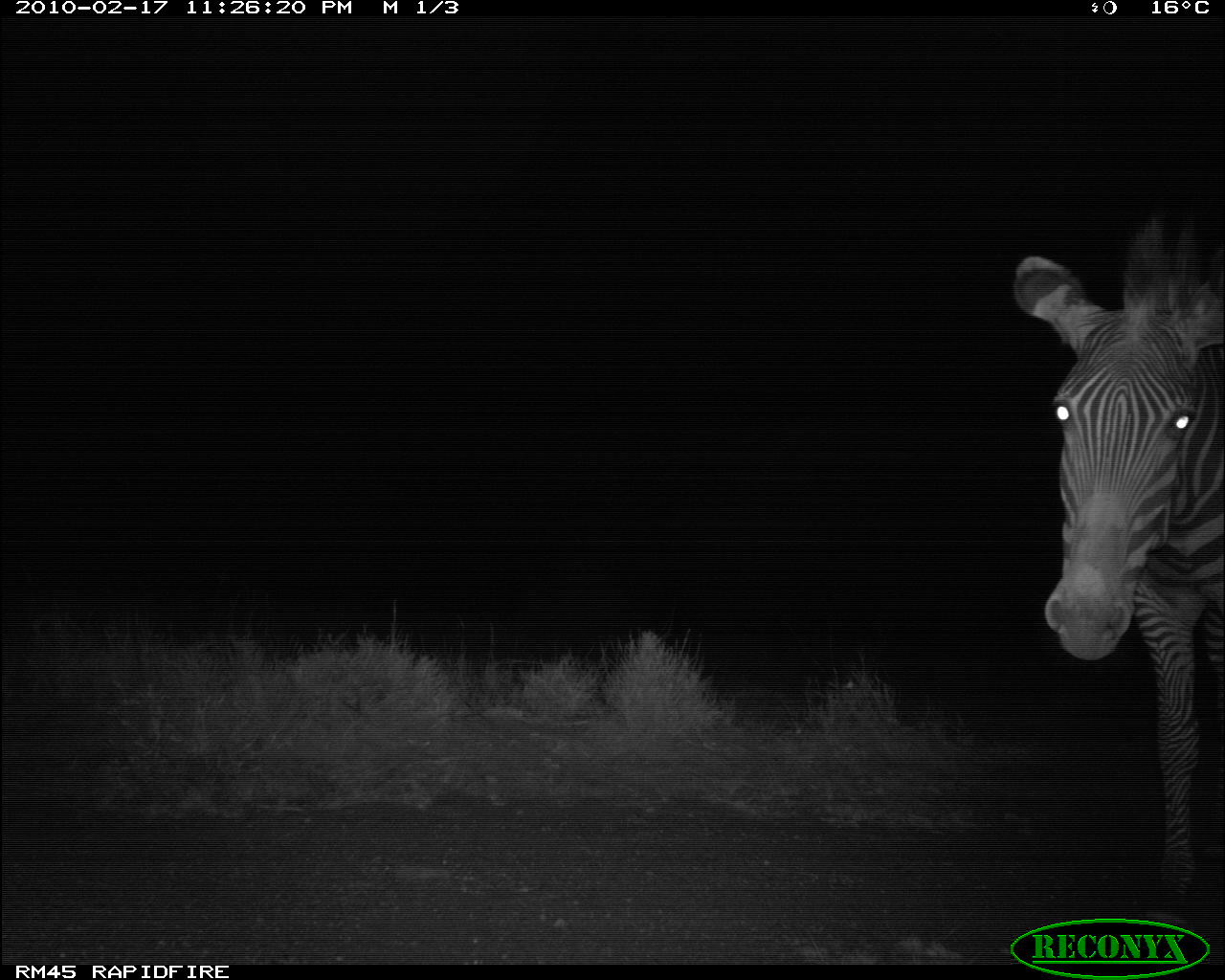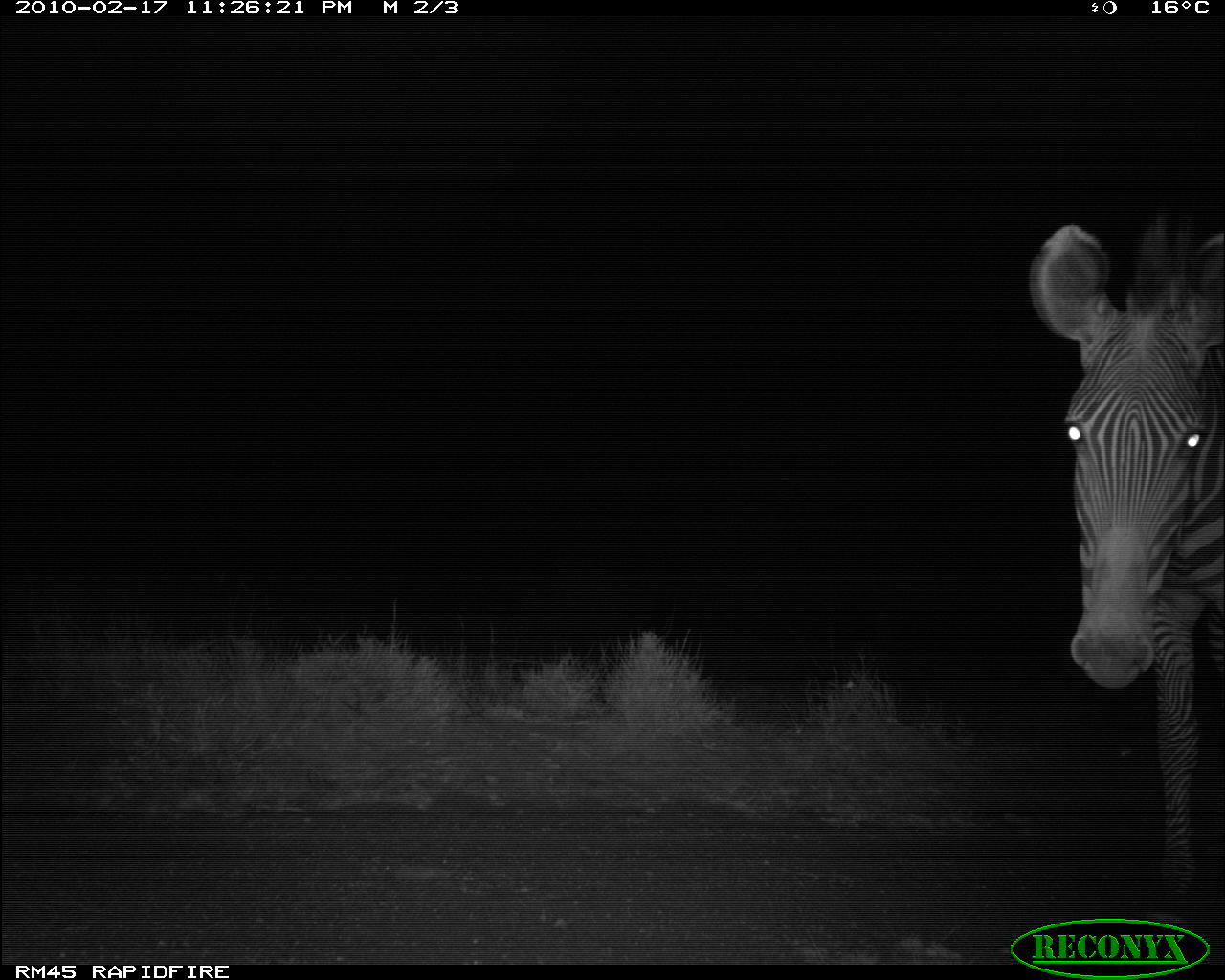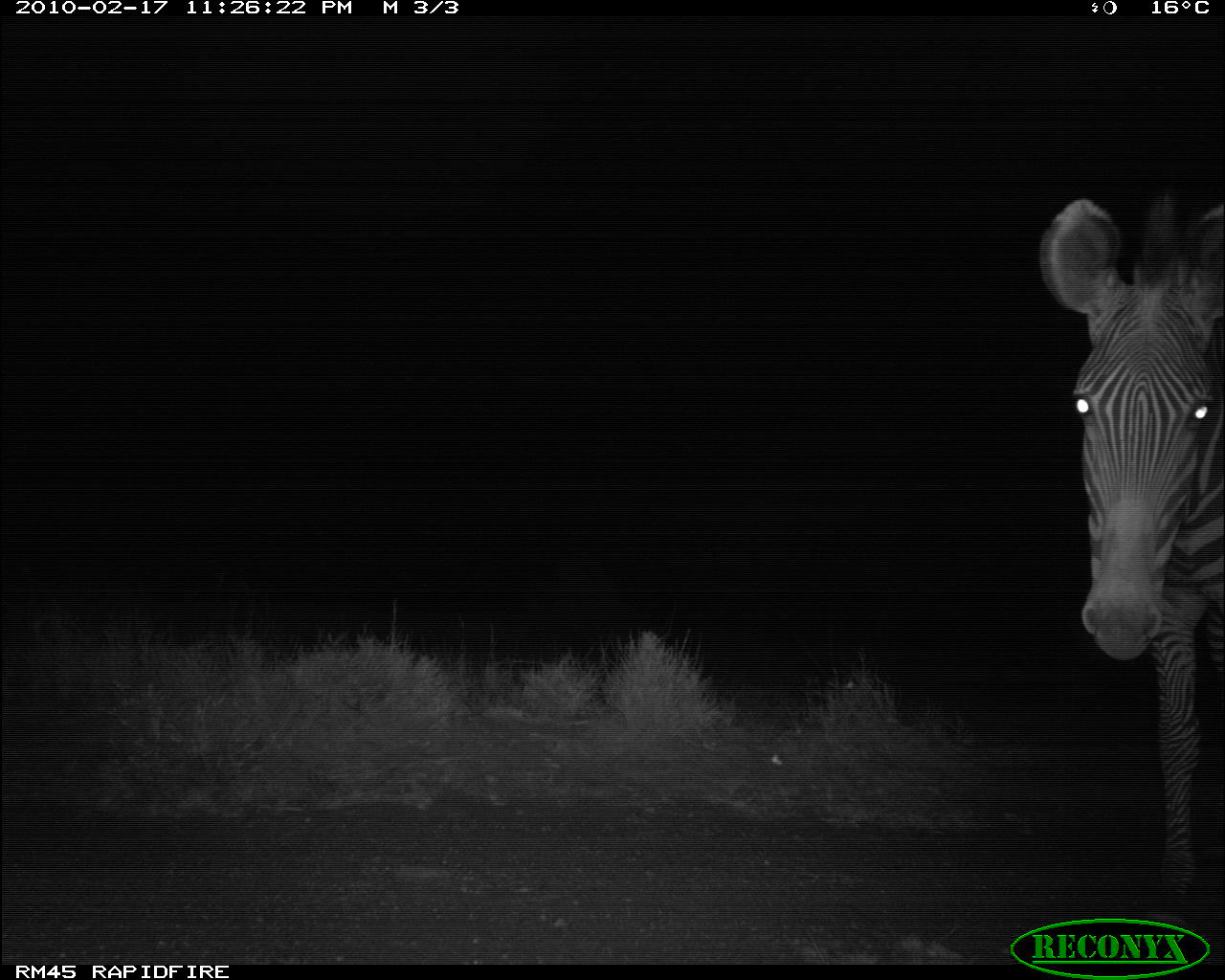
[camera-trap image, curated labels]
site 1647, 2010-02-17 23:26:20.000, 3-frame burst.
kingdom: Animalia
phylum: Chordata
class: Mammalia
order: Perissodactyla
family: Equidae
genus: Equus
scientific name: Equus grevyi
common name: grévy's zebra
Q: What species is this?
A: Equus grevyi (grévy's zebra).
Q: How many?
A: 1.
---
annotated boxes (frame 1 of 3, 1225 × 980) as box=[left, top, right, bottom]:
equus grevyi: box=[1008, 209, 1225, 925]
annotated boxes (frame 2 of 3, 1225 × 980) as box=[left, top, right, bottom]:
equus grevyi: box=[1027, 200, 1225, 927]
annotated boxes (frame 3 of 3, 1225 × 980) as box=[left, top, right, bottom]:
equus grevyi: box=[1033, 179, 1225, 928]